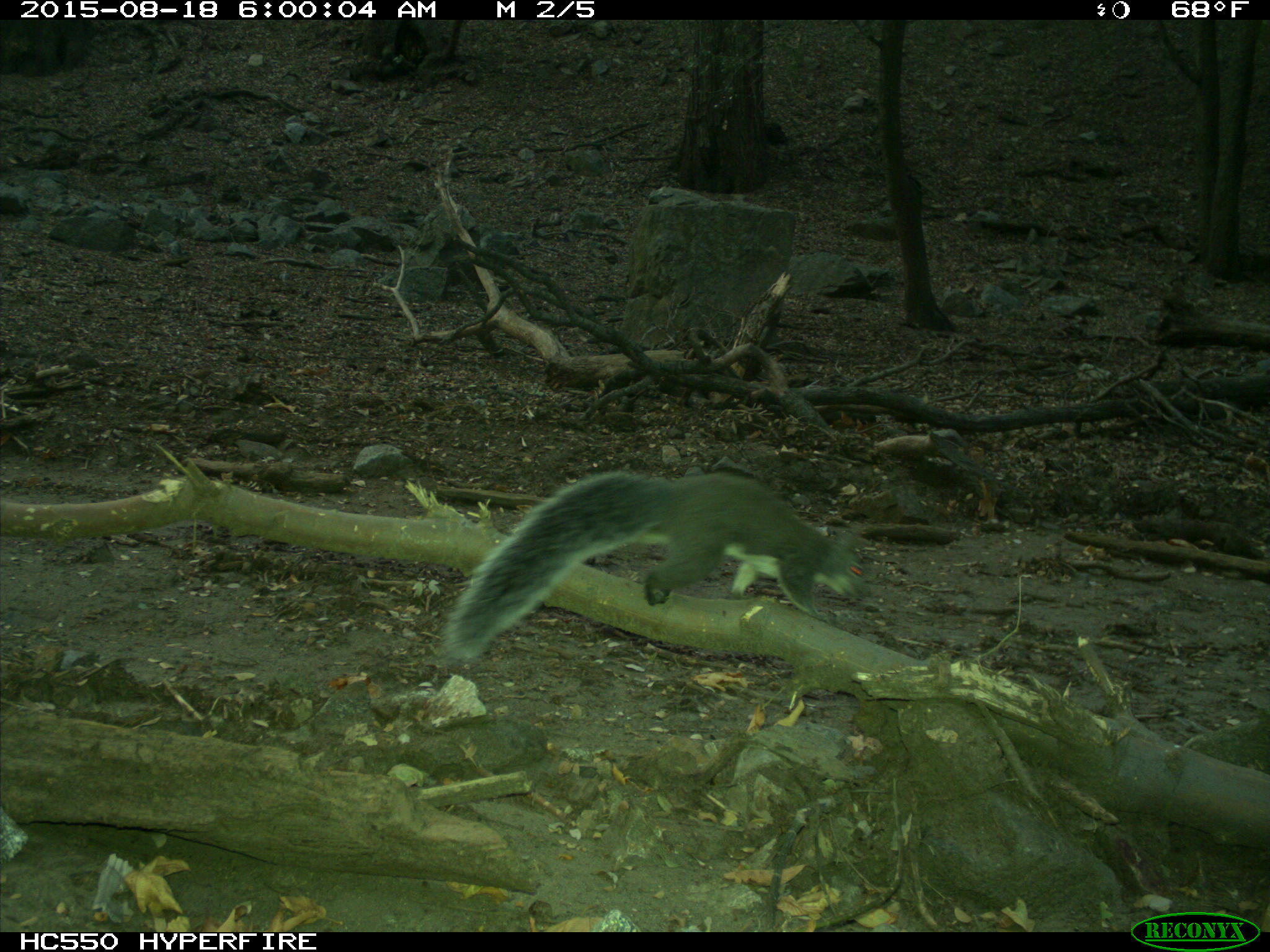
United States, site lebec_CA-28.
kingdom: Animalia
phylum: Chordata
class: Mammalia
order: Rodentia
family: Sciuridae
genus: Sciurus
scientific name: Sciurus carolinensis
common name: eastern gray squirrel